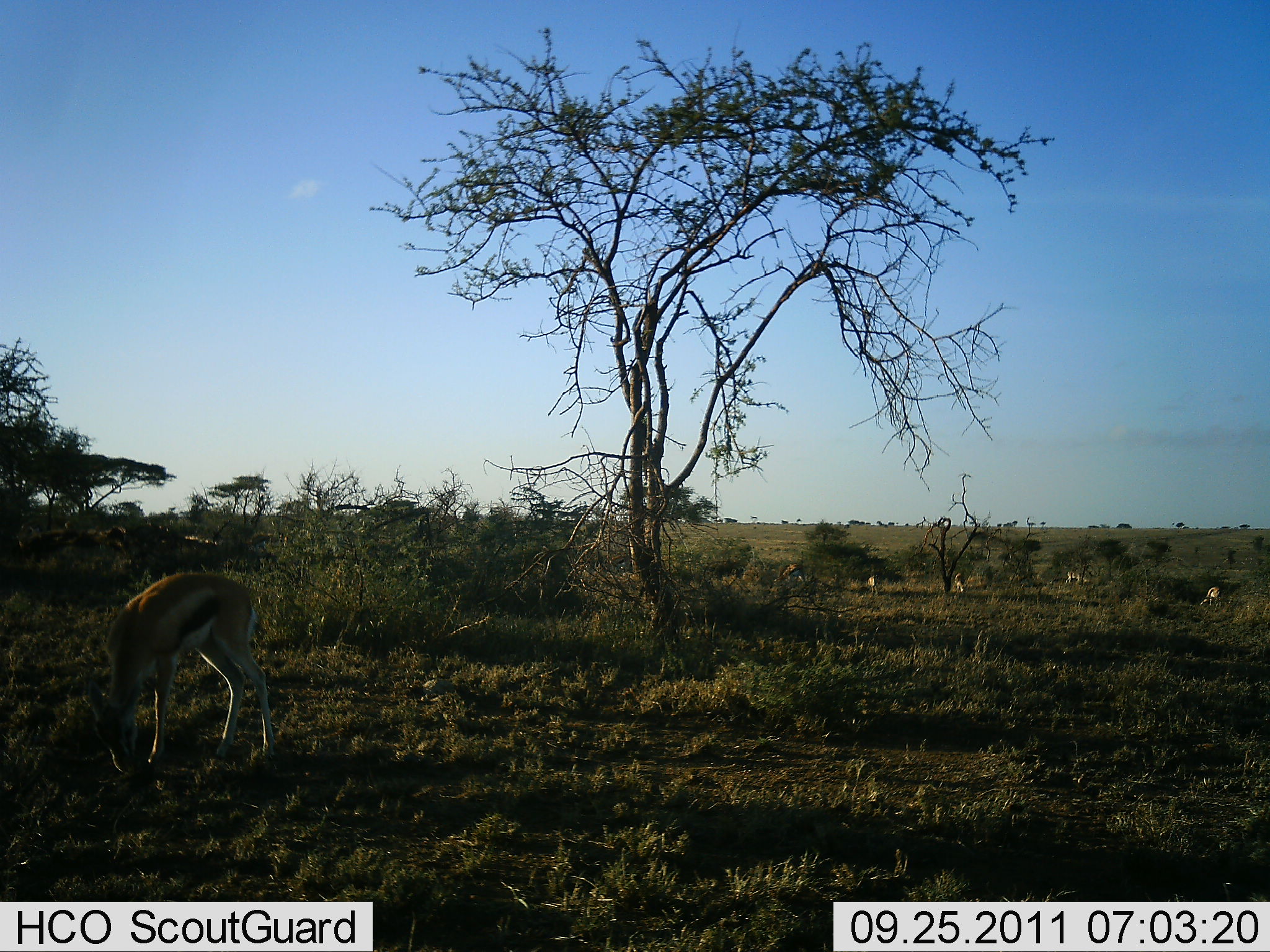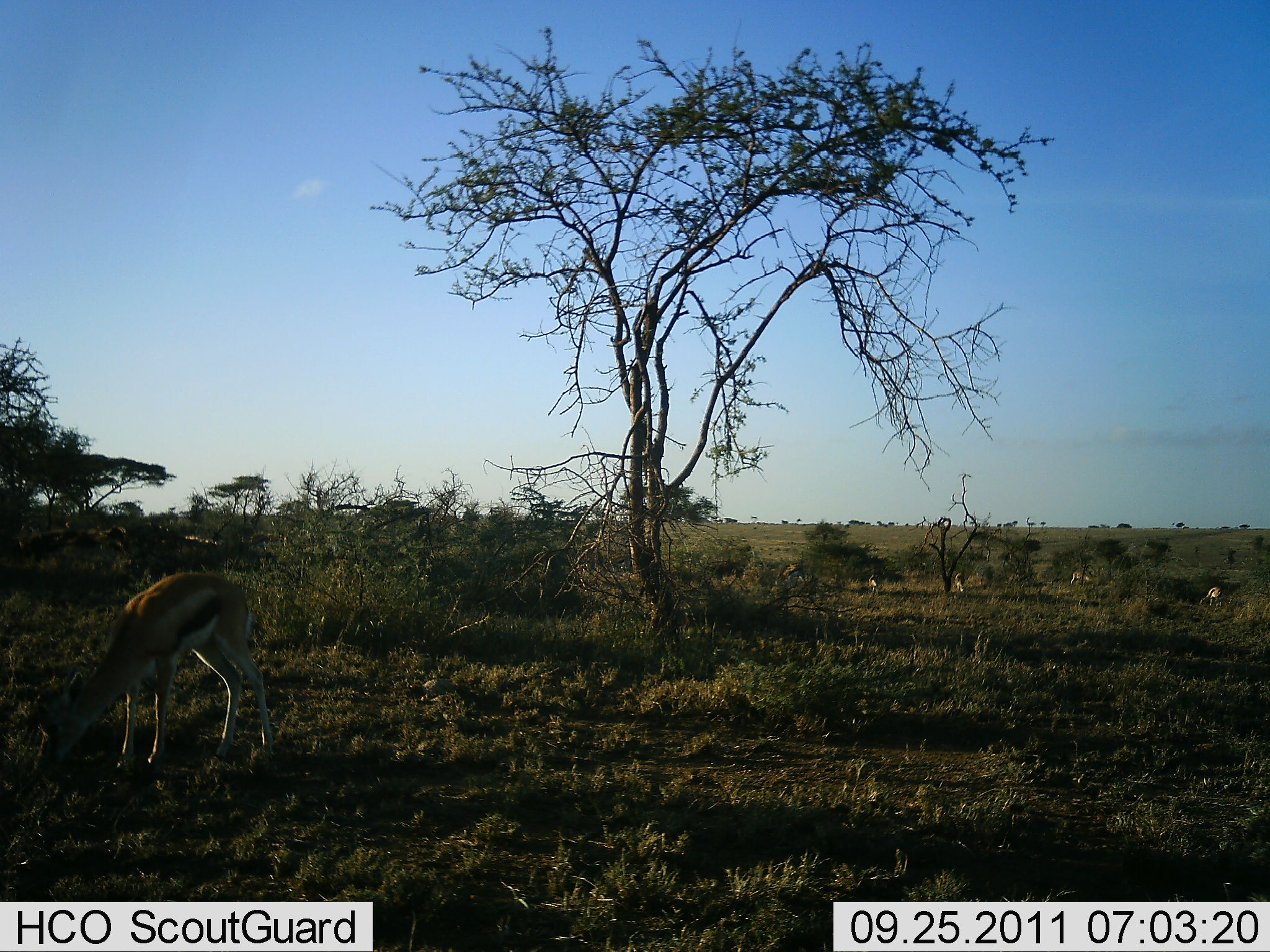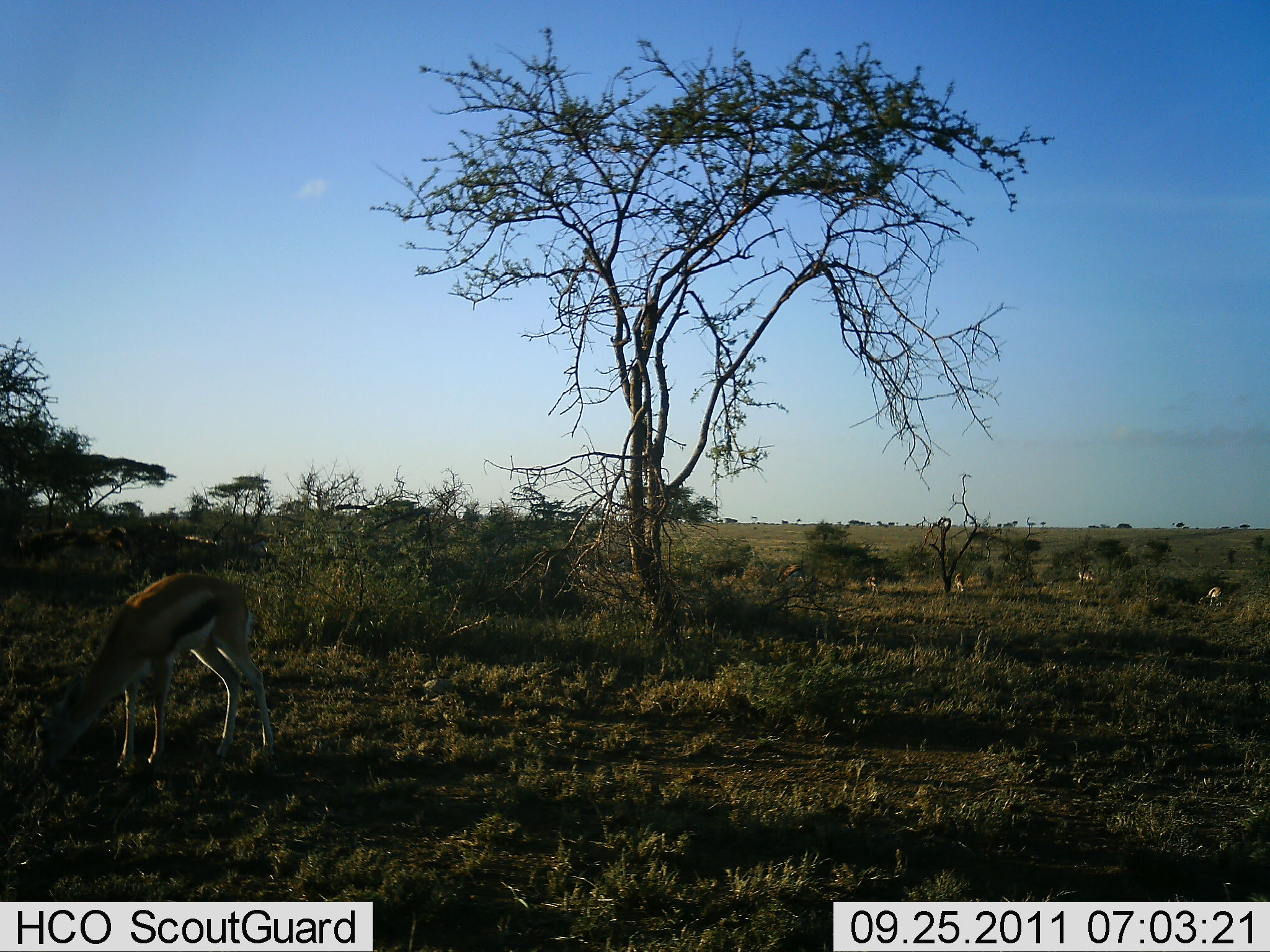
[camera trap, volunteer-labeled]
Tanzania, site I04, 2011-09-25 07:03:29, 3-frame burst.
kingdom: Animalia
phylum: Chordata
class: Mammalia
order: Artiodactyla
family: Bovidae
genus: Eudorcas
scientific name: Eudorcas thomsonii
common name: thomson's gazelle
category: gazellethomsons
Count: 5.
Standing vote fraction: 18%.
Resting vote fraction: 0%.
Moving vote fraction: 0%.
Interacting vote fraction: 0%.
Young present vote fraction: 0%.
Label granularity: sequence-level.